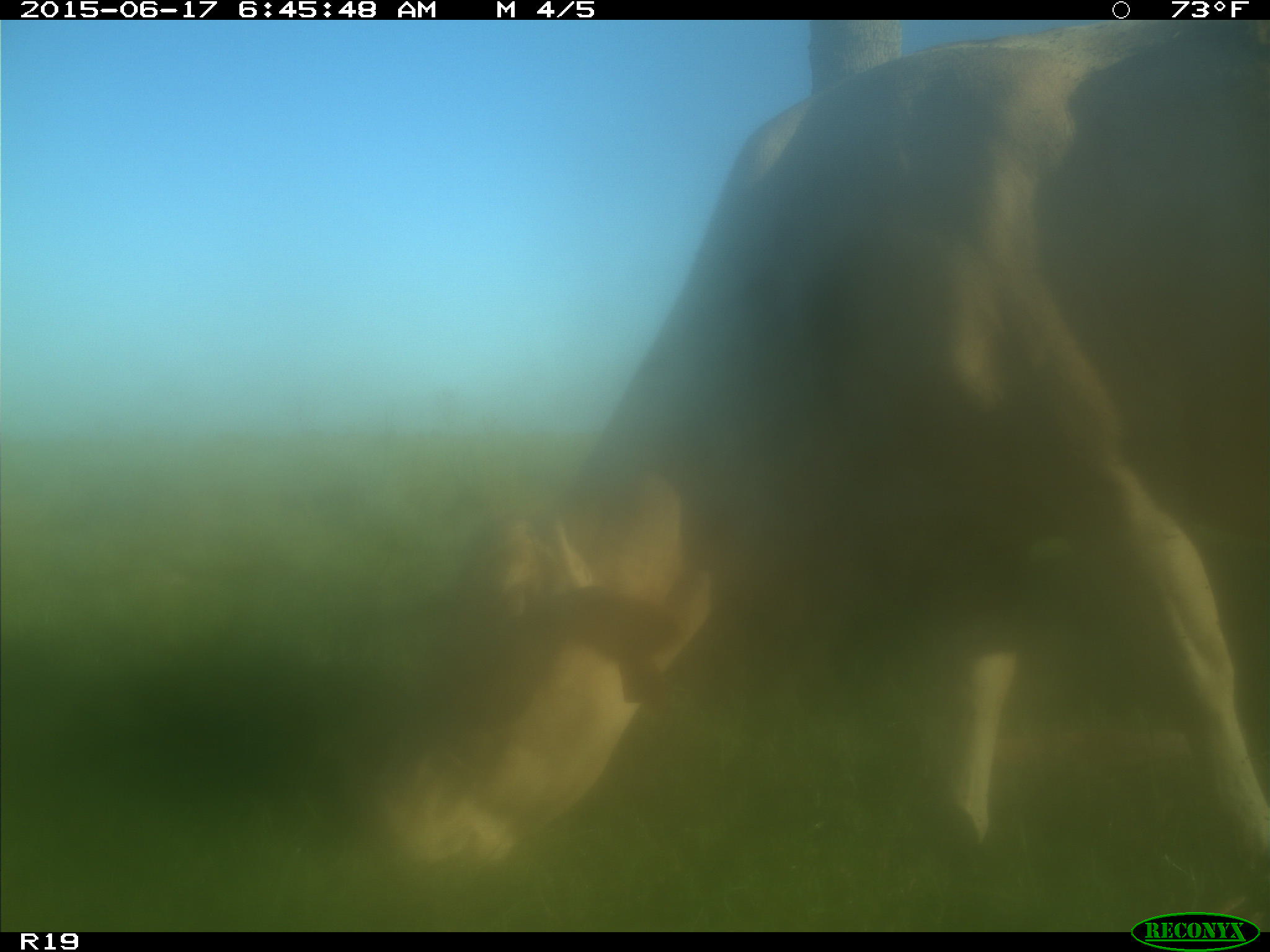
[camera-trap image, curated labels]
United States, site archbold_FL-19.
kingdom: Animalia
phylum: Chordata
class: Mammalia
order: Artiodactyla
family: Bovidae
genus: Bos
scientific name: Bos taurus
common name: domestic cow